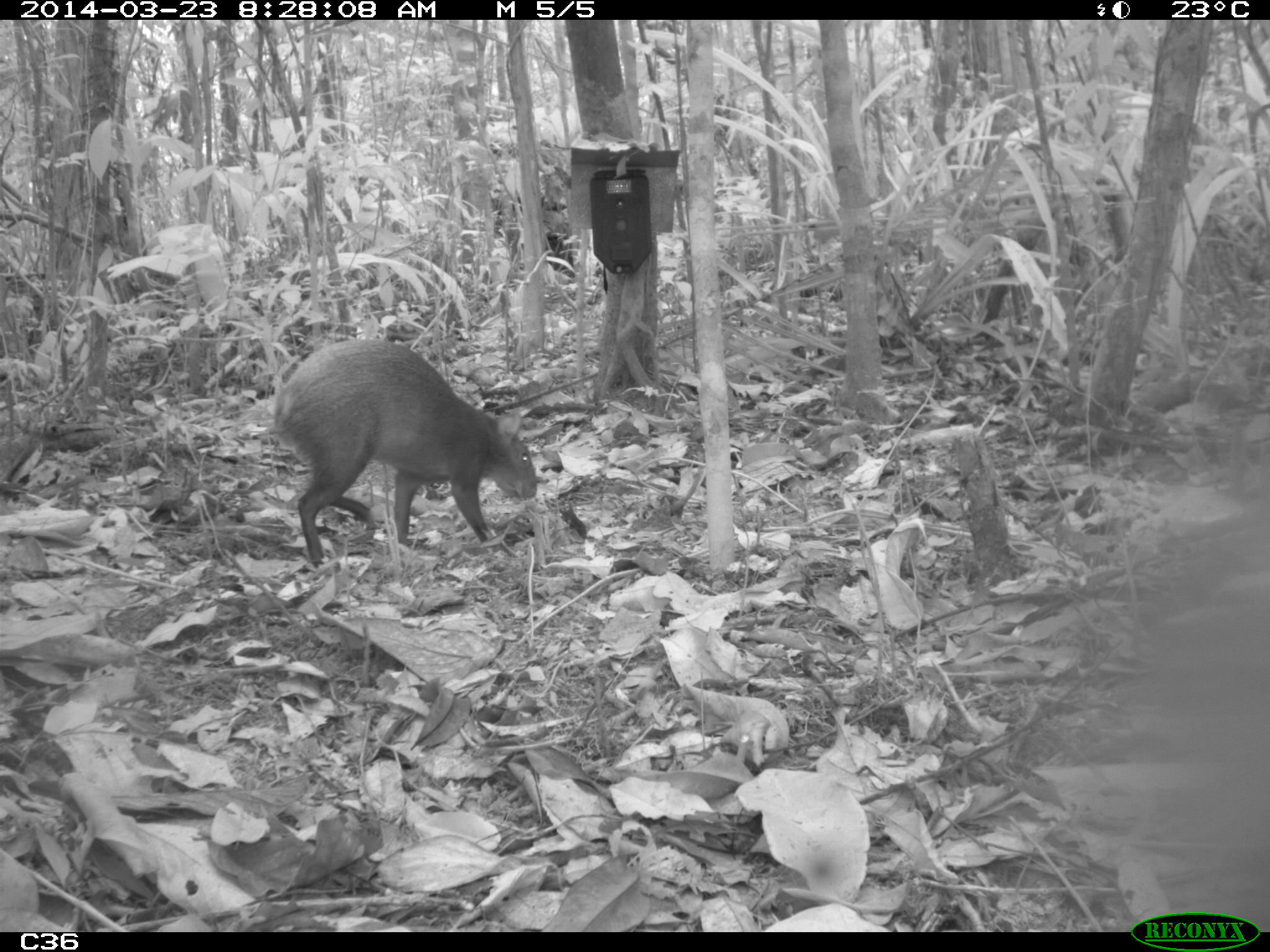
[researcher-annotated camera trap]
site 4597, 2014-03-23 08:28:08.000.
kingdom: Animalia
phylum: Chordata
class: Mammalia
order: Rodentia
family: Dasyproctidae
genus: Dasyprocta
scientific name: Dasyprocta leporina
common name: red-rumped agouti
Dasyprocta leporina (red-rumped agouti), count 1, age adult.